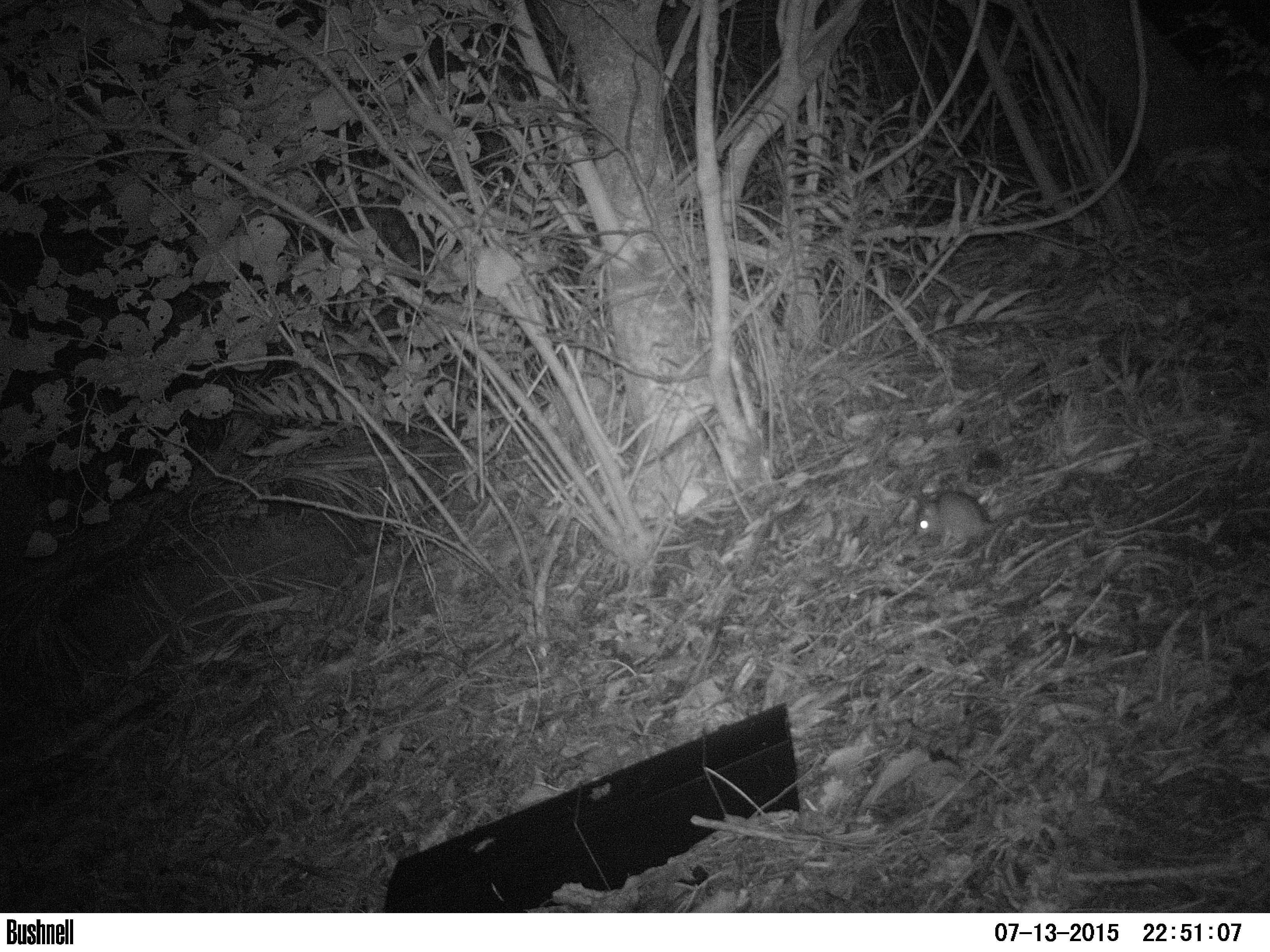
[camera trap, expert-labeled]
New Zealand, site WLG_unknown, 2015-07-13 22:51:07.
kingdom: Animalia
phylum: Chordata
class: Mammalia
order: Rodentia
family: Muridae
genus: Rattus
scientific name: Rattus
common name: rat